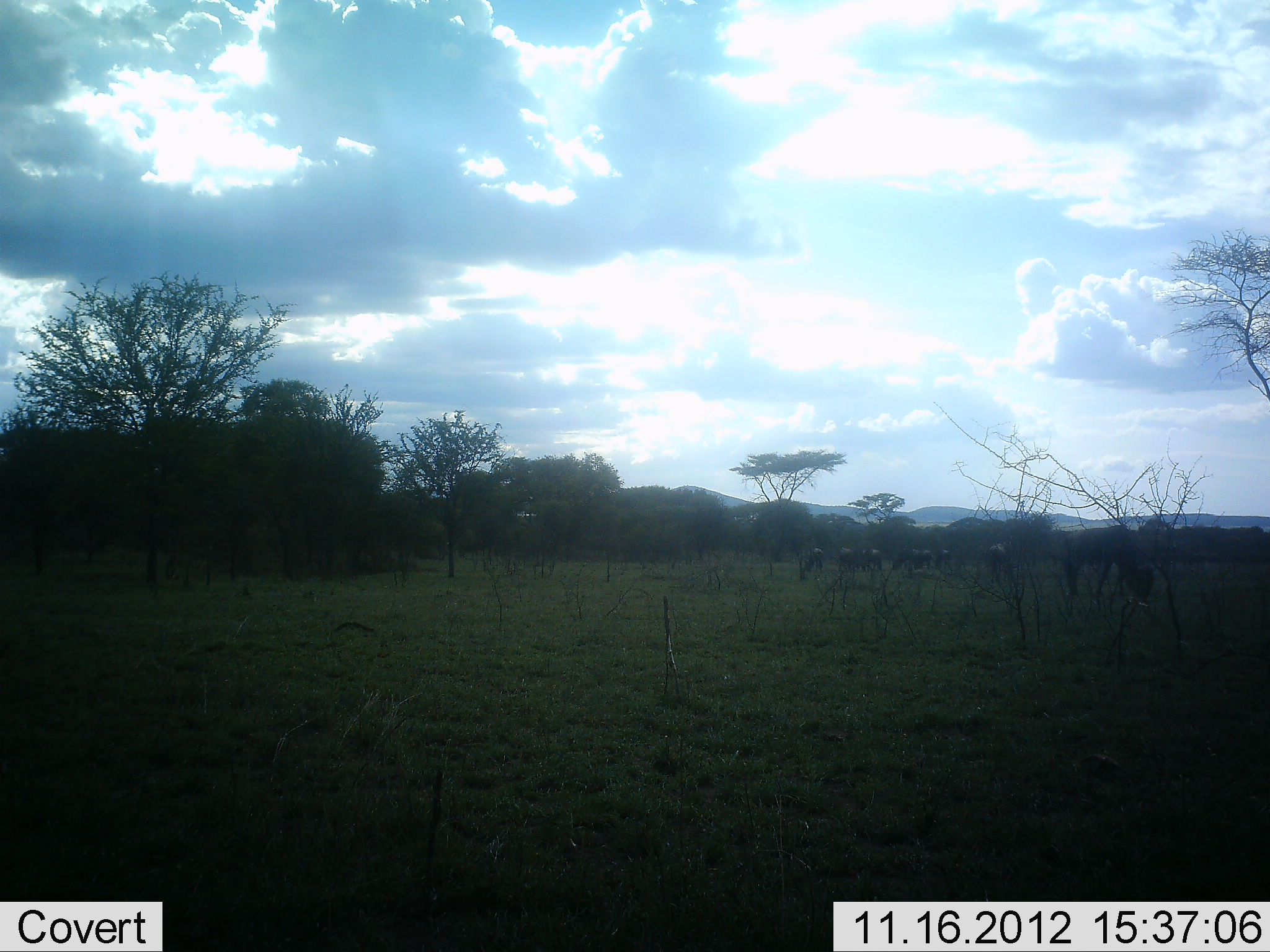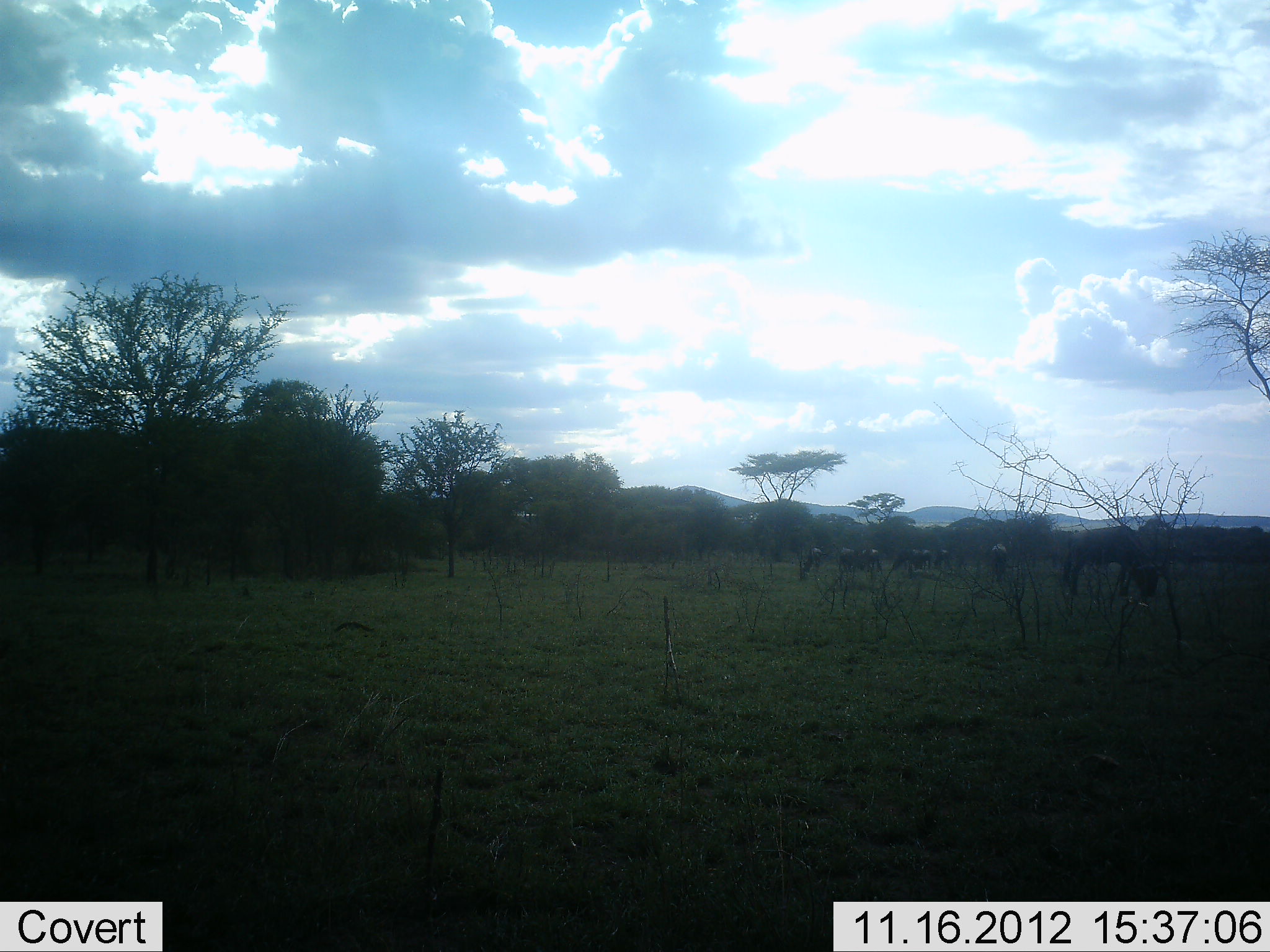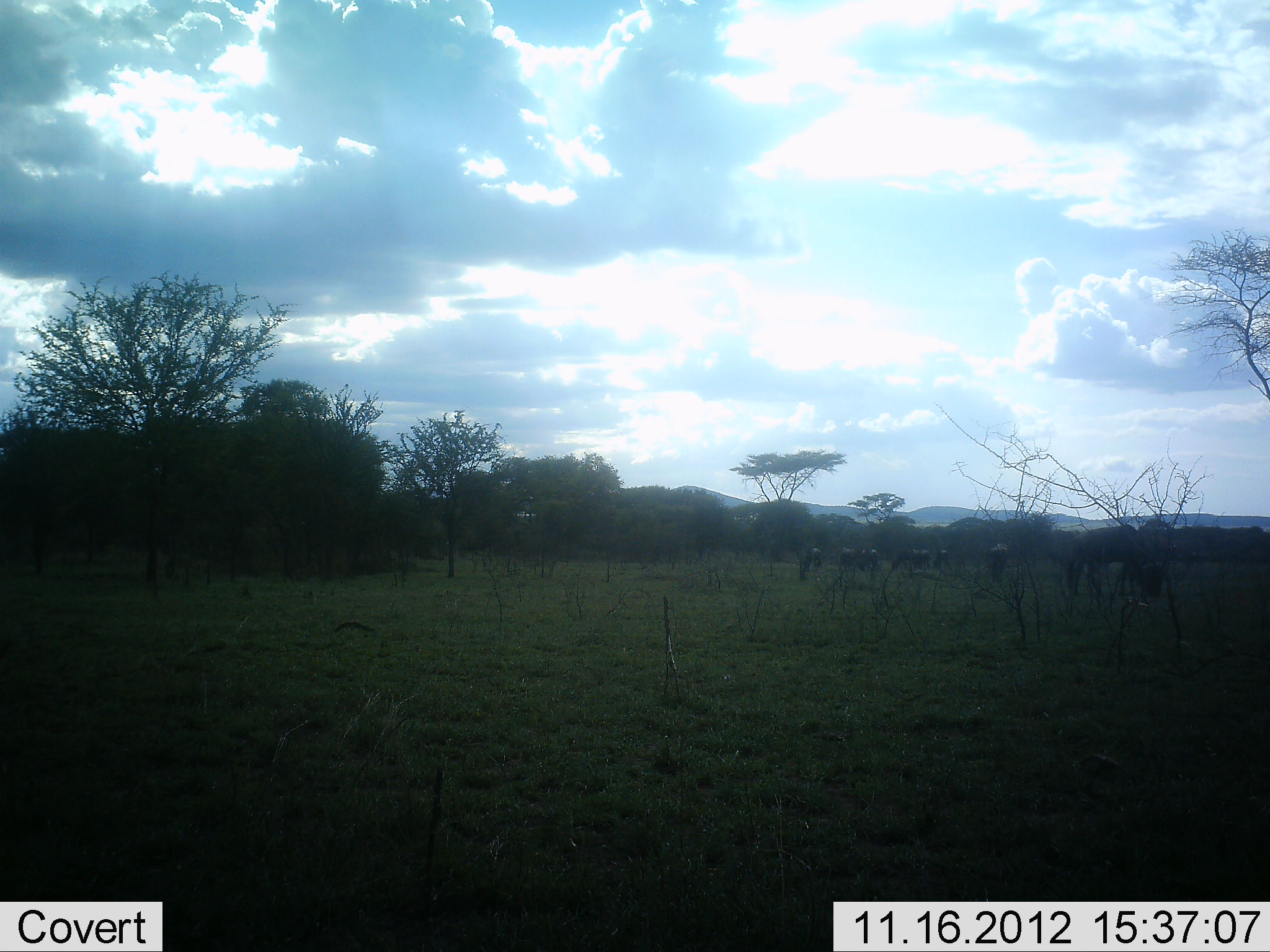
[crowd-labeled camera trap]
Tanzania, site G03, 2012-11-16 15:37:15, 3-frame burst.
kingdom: Animalia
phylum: Chordata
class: Mammalia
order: Artiodactyla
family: Bovidae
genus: Connochaetes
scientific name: Connochaetes taurinus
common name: blue wildebeest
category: wildebeest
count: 7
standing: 40%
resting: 0%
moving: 10%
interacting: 0%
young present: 0%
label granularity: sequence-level